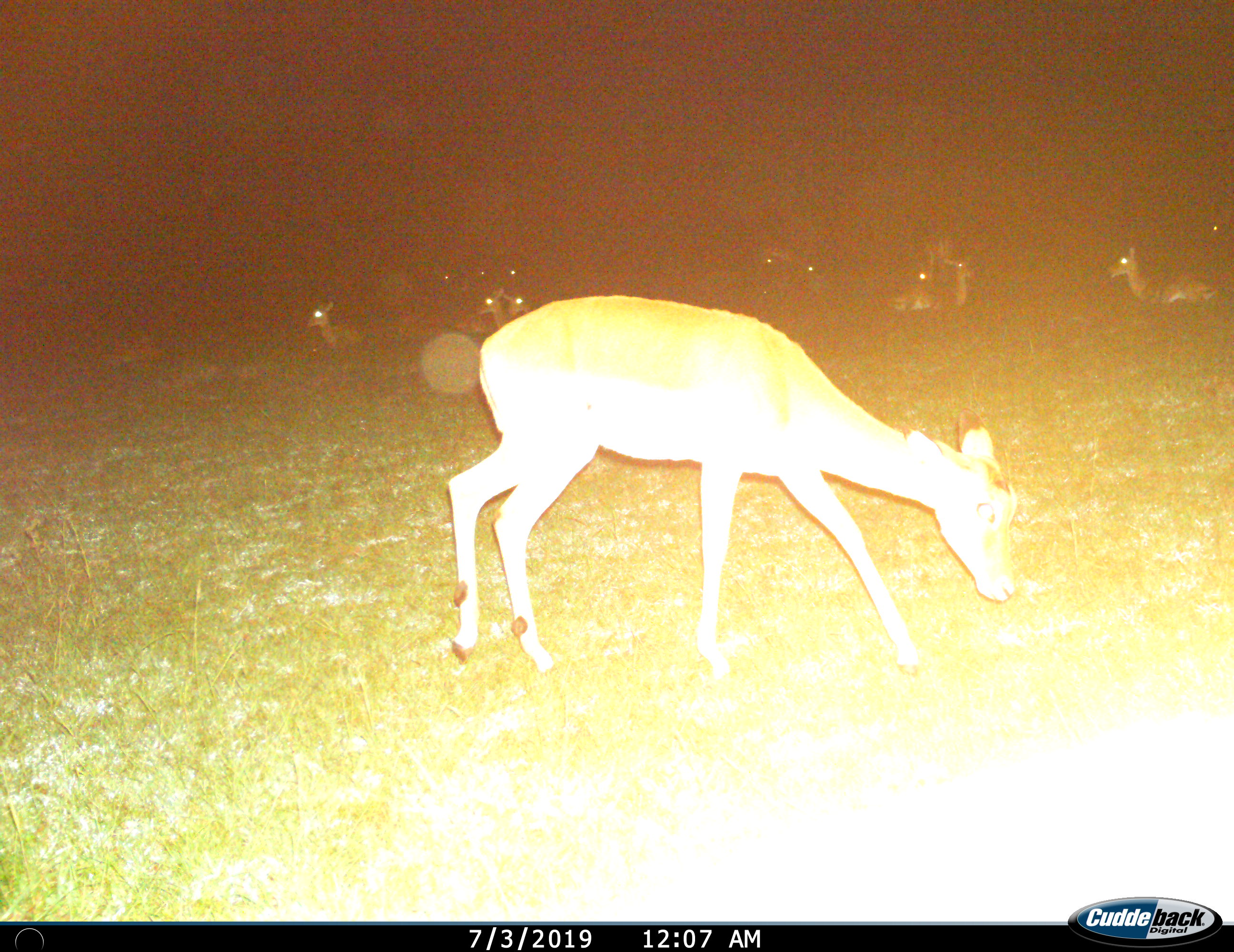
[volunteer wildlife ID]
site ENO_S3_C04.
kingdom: Animalia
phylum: Chordata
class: Mammalia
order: Artiodactyla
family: Bovidae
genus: Aepyceros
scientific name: Aepyceros melampus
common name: impala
Impala (Aepyceros melampus), count 8. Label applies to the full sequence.